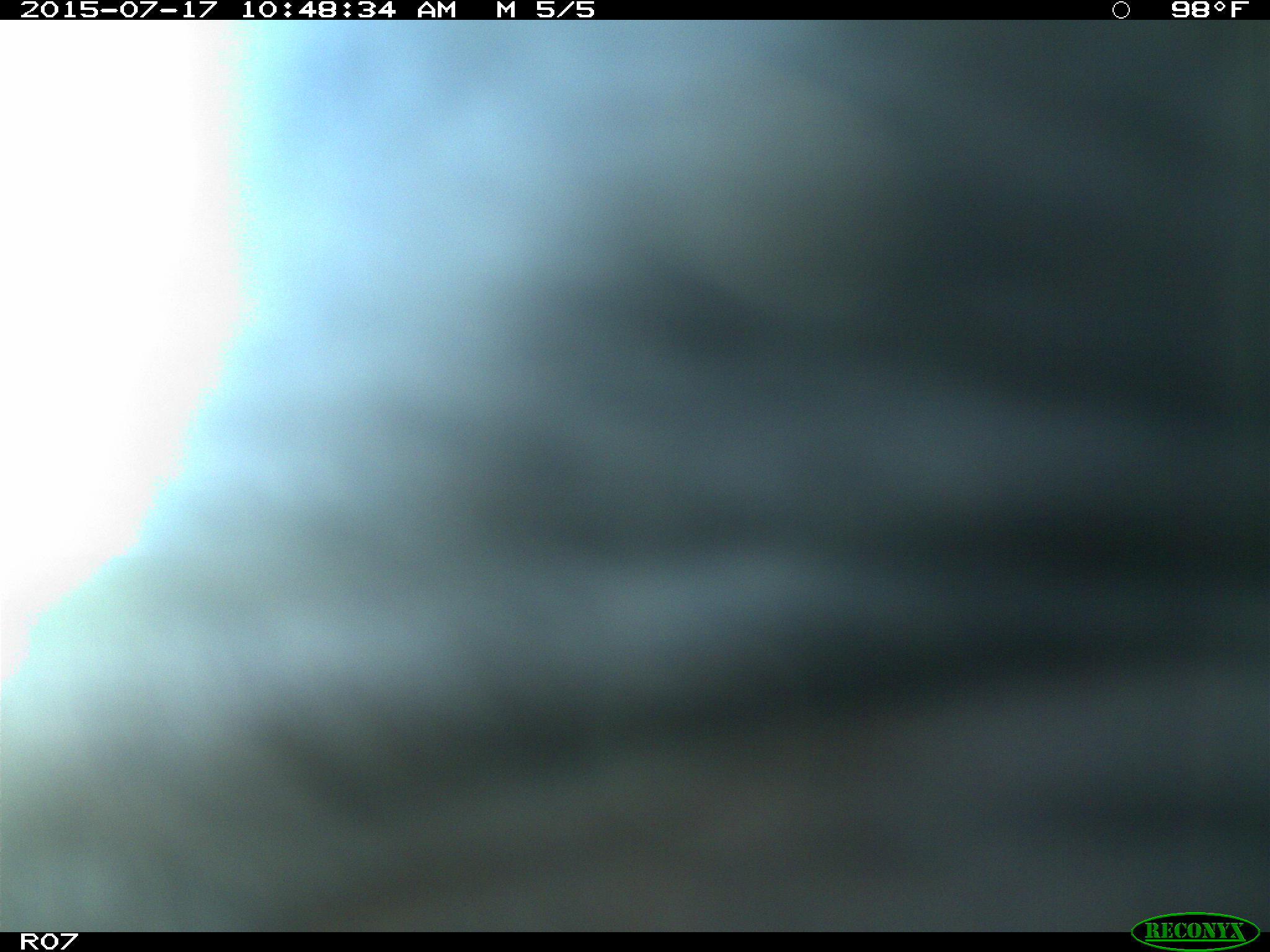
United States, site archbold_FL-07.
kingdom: Animalia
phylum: Chordata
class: Mammalia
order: Artiodactyla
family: Bovidae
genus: Bos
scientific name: Bos taurus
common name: domestic cow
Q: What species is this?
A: Bos taurus (domestic cow).